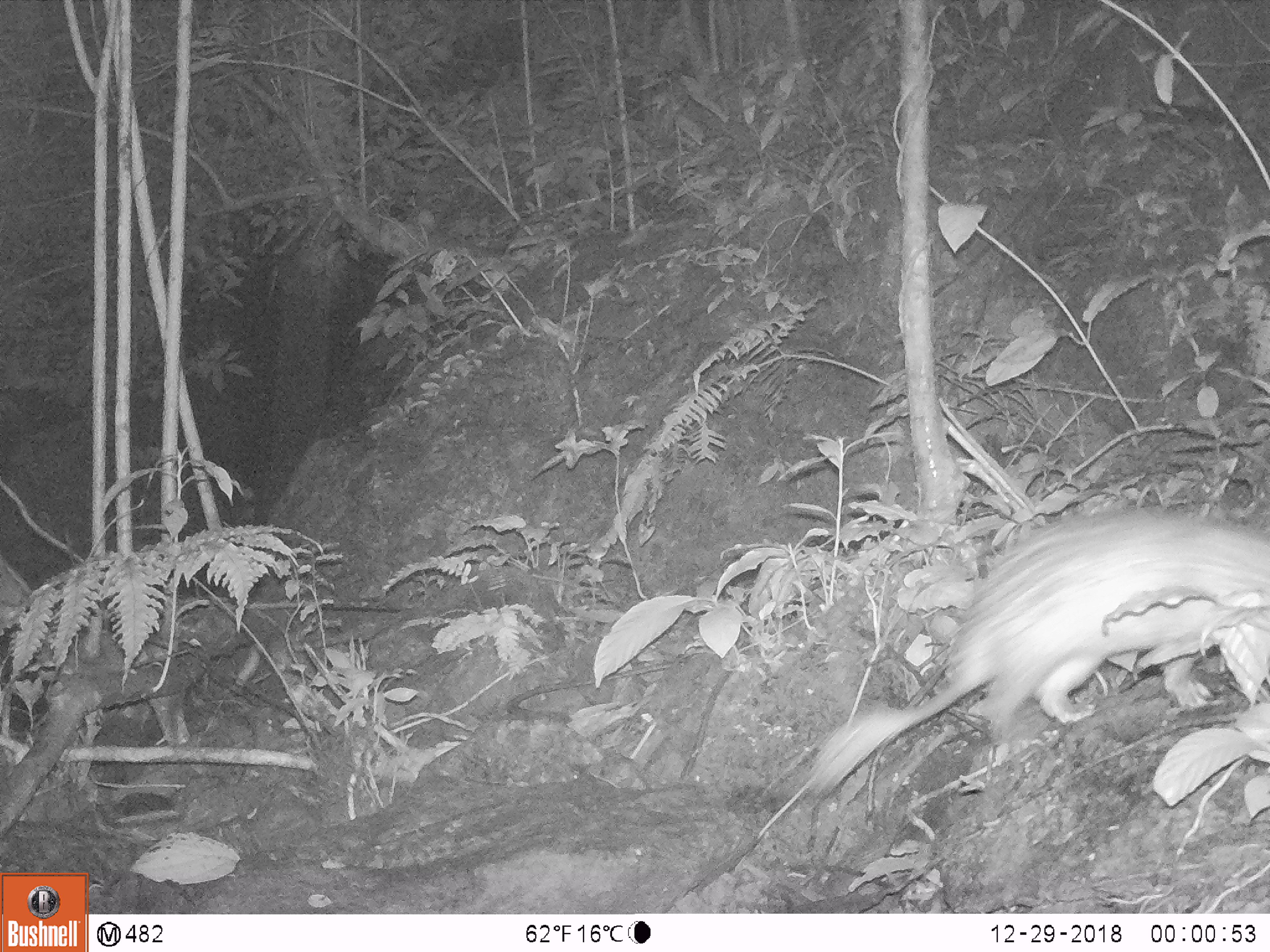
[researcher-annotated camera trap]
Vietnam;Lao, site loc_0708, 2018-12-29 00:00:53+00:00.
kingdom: Animalia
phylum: Chordata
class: Mammalia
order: Rodentia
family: Hystricidae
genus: Atherurus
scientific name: Atherurus macrourus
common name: asiatic brush-tailed porcupine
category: asiatic brush tailed porcupine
Asiatic brush tailed porcupine (asiatic brush-tailed porcupine) (Atherurus macrourus). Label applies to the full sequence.